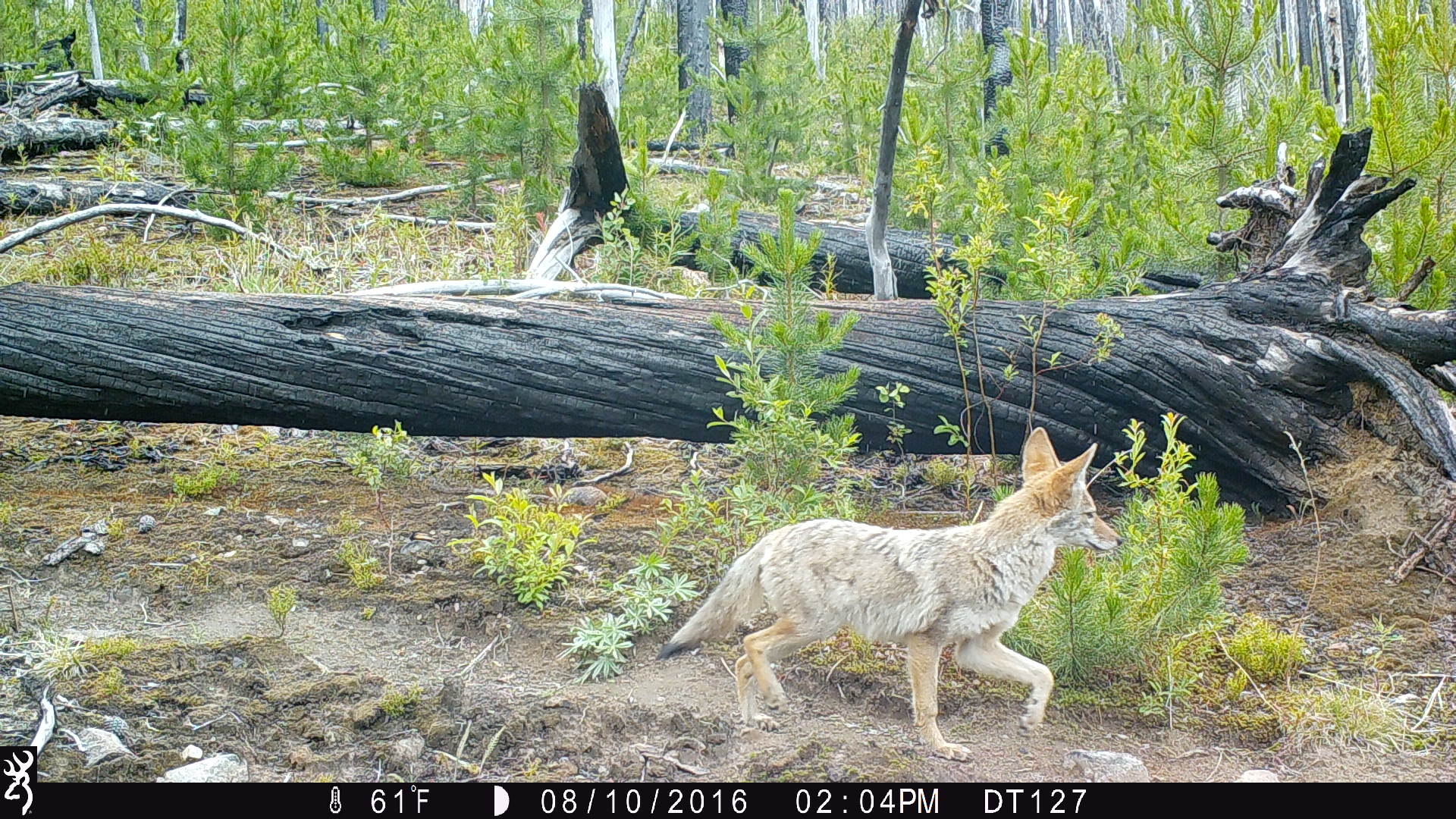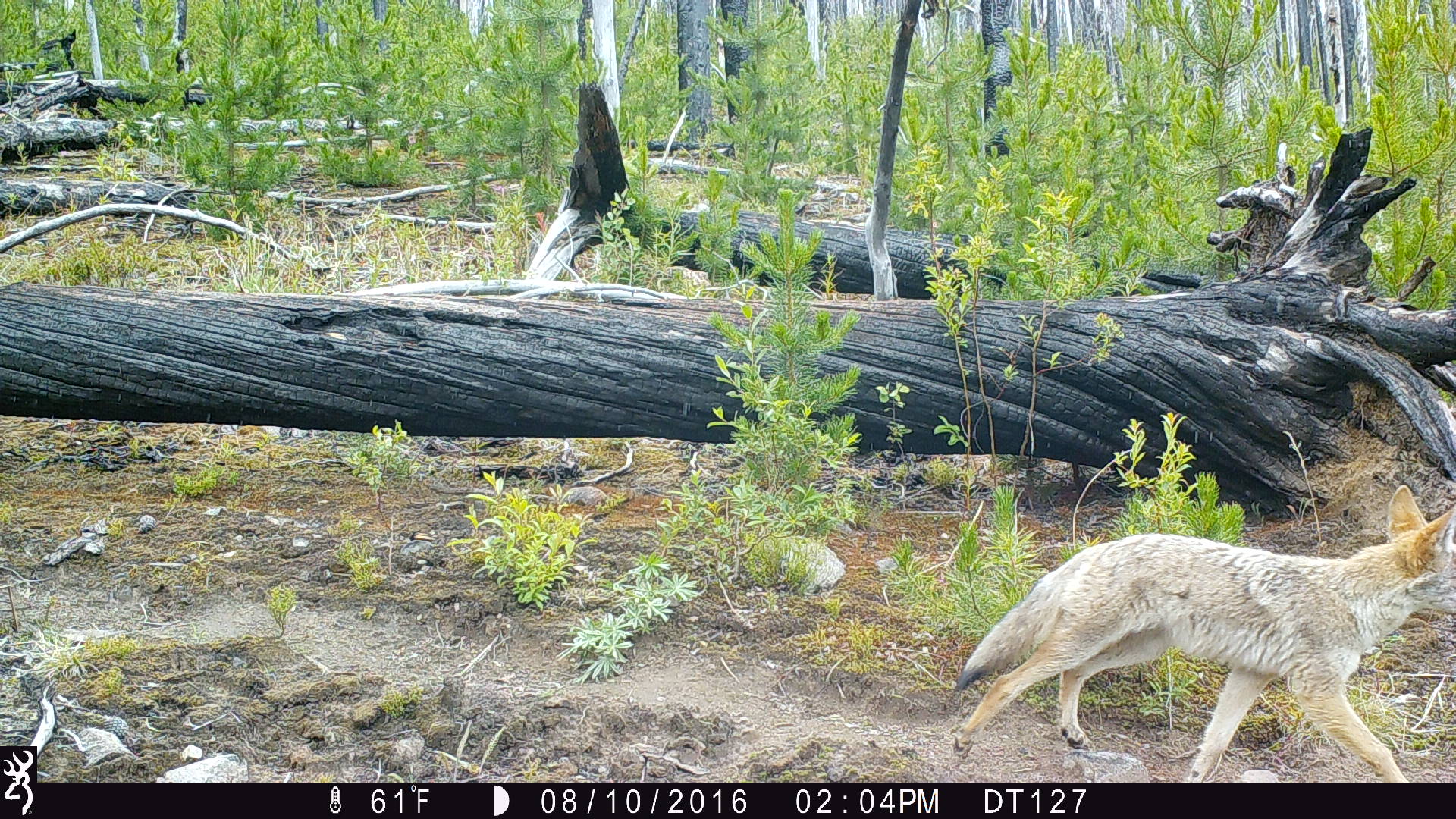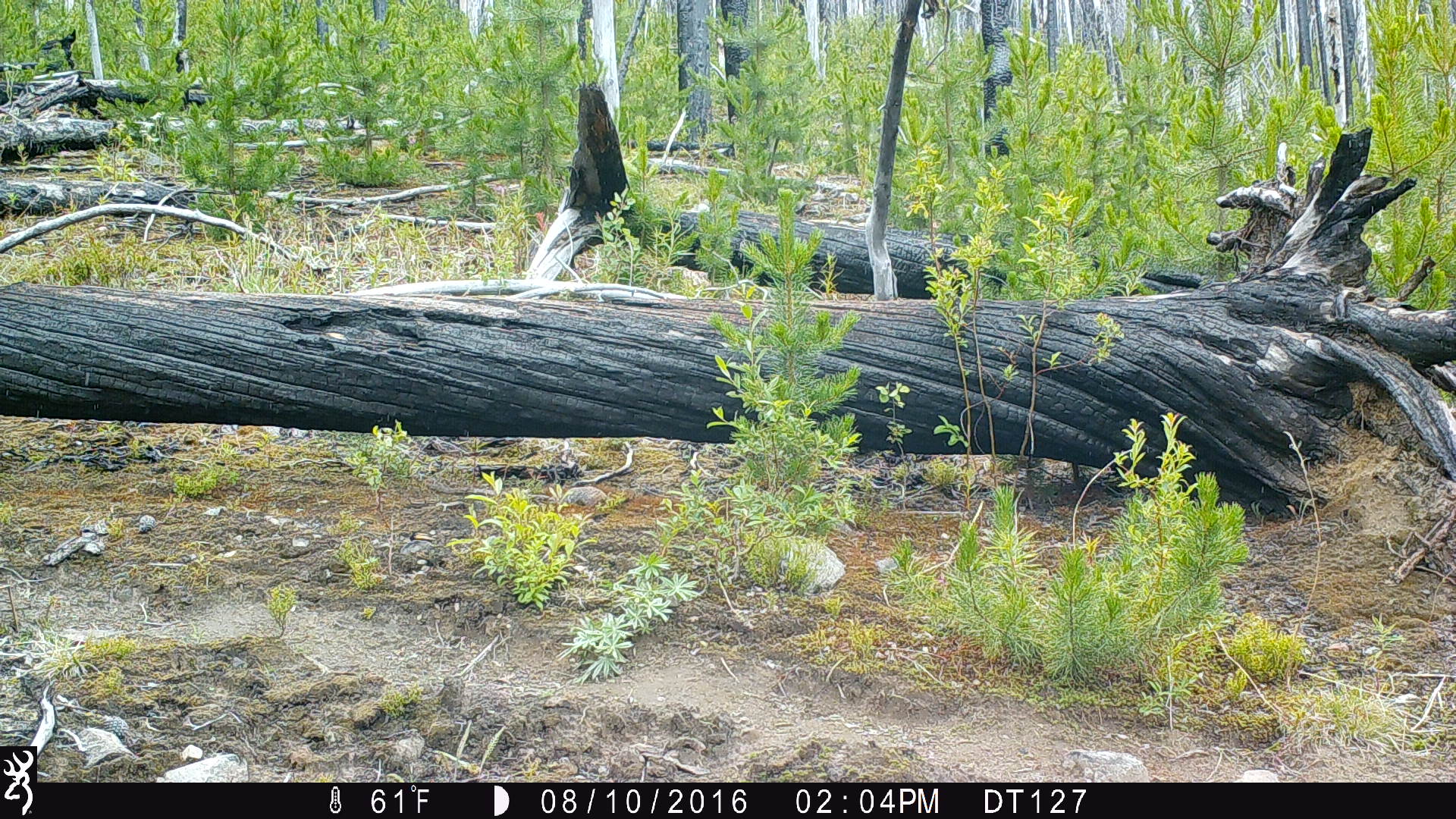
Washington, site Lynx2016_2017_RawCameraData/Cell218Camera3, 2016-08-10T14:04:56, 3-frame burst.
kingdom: Animalia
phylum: Chordata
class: Mammalia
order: Carnivora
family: Canidae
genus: Canis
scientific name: Canis latrans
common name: coyote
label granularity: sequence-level